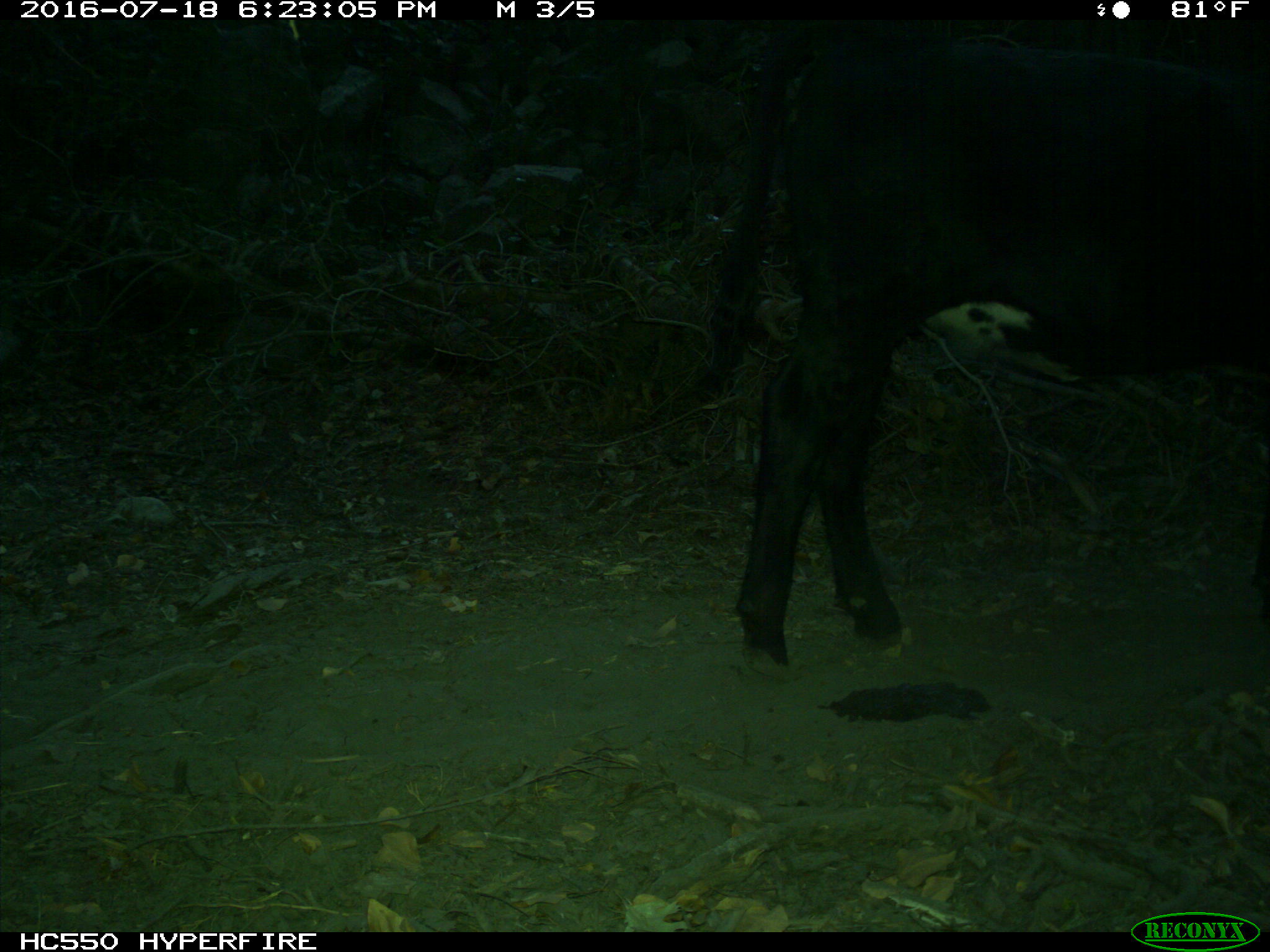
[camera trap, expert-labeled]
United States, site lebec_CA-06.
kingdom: Animalia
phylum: Chordata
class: Mammalia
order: Artiodactyla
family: Bovidae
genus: Bos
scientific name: Bos taurus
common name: domestic cow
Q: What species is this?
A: Bos taurus (domestic cow).